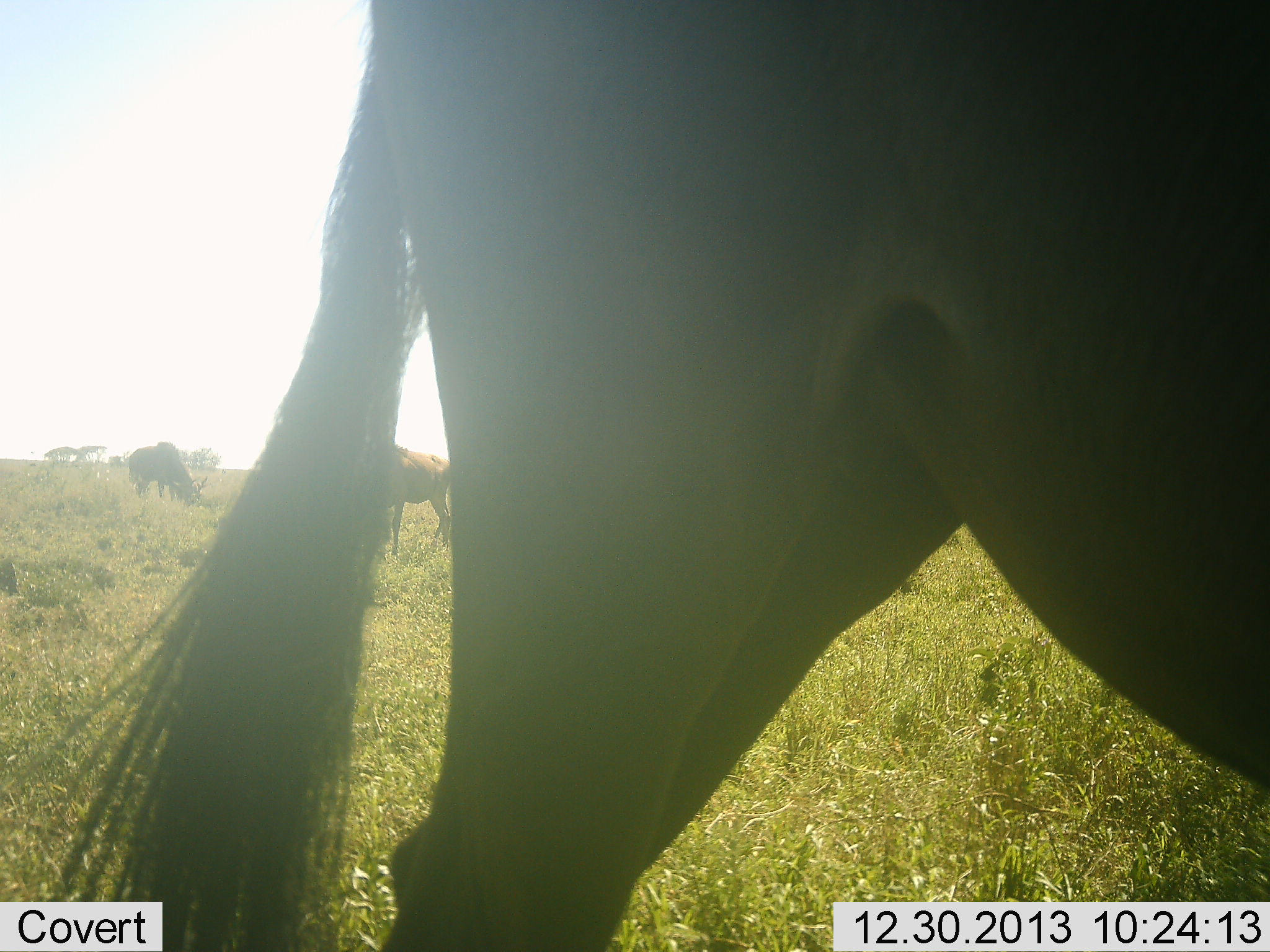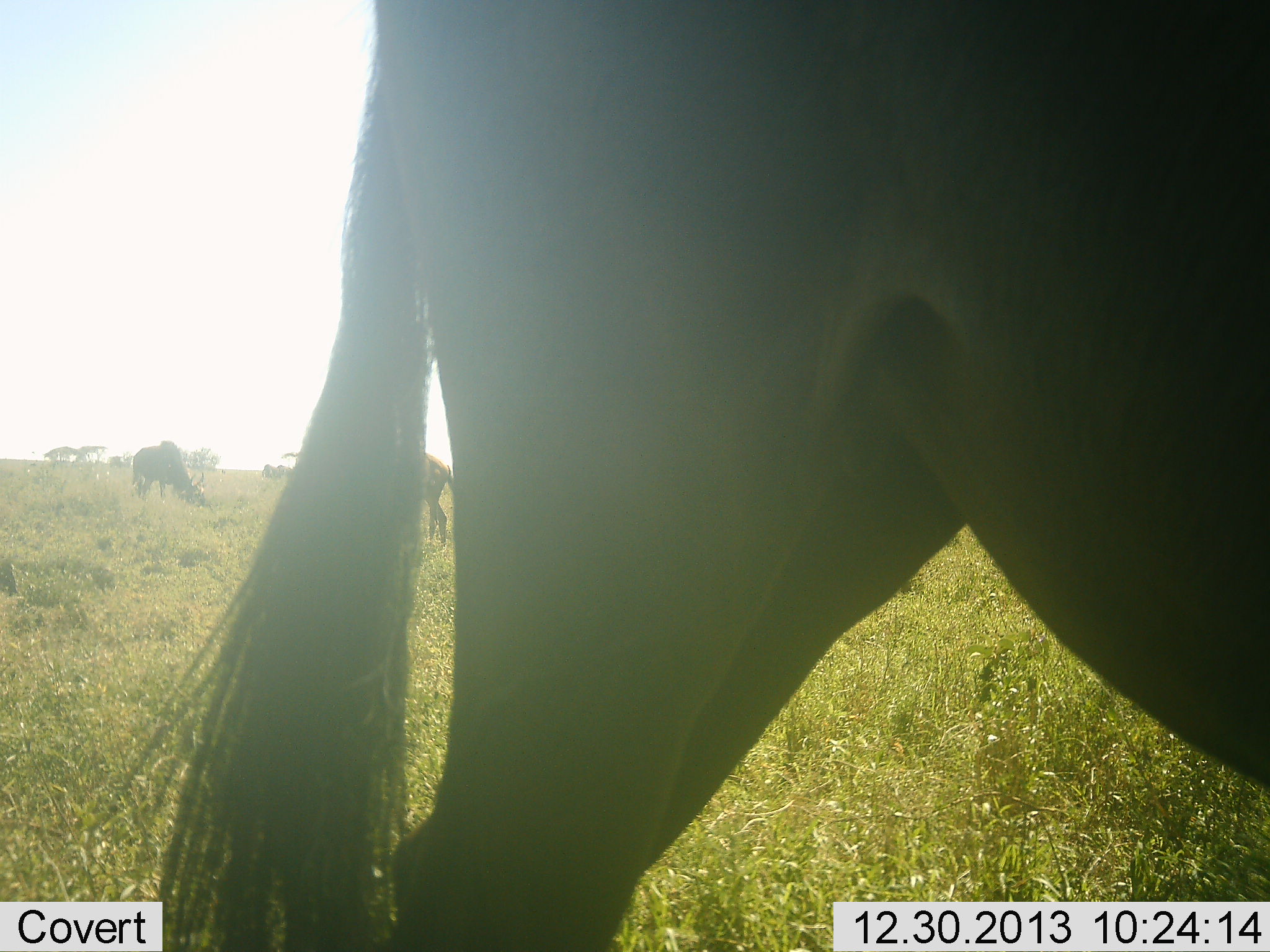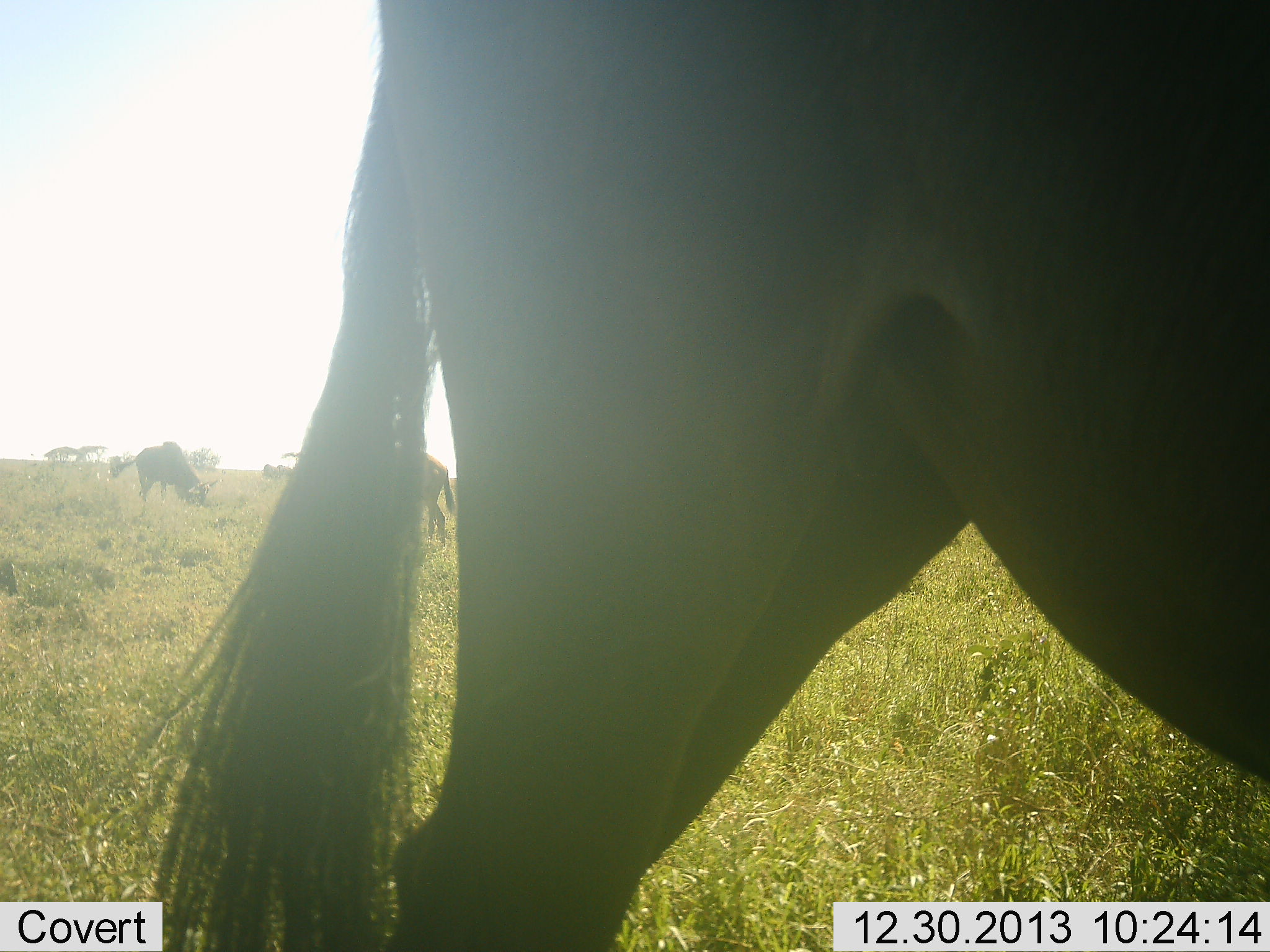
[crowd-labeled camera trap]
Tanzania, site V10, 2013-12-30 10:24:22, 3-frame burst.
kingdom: Animalia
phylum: Chordata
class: Mammalia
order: Artiodactyla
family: Bovidae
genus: Connochaetes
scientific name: Connochaetes taurinus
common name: blue wildebeest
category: wildebeest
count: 3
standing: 63%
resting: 0%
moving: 7%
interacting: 0%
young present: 0%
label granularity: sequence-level